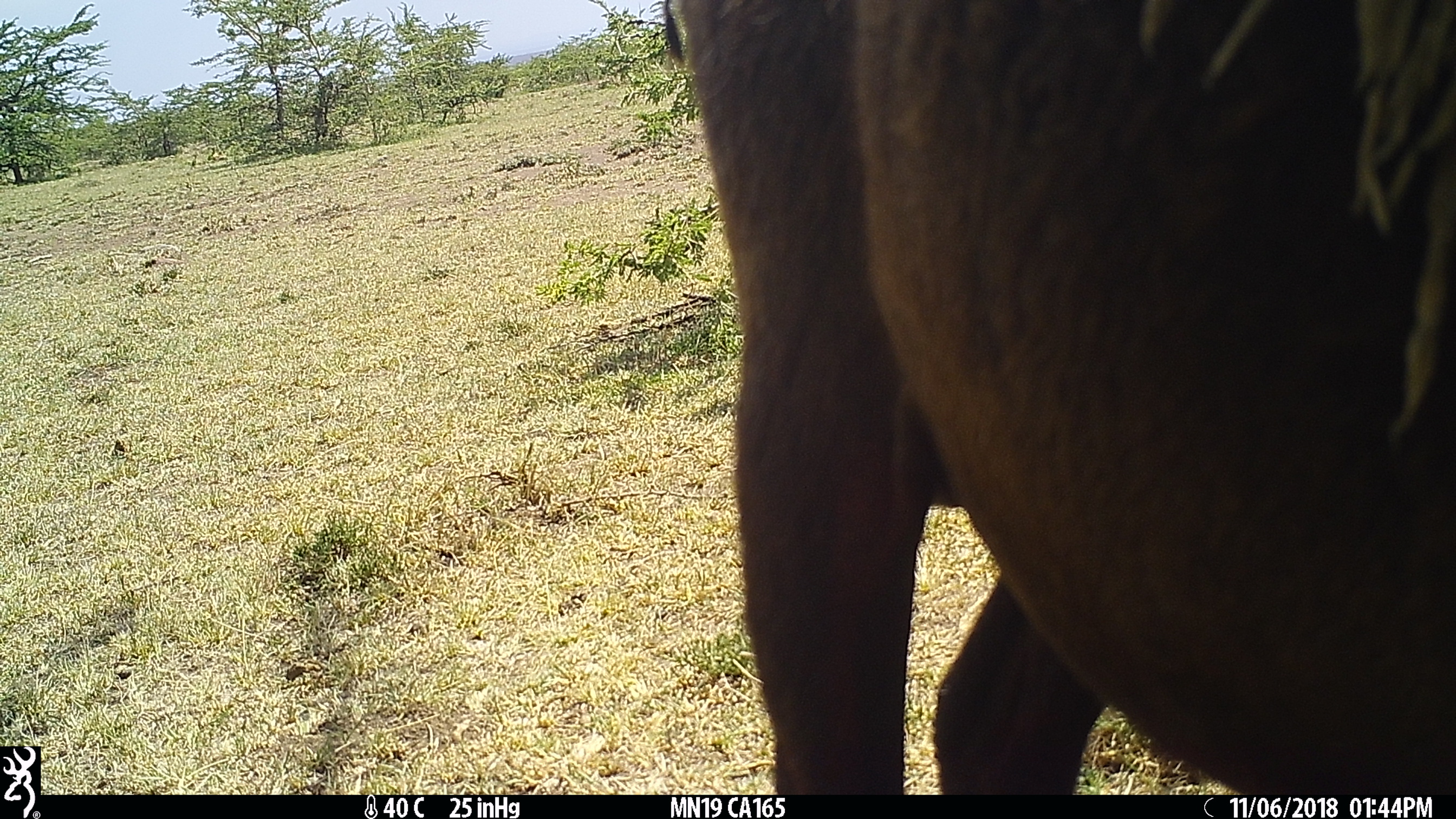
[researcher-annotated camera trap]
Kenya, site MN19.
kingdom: Animalia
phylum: Chordata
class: Mammalia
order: Artiodactyla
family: Bovidae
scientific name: Bovidae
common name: sheep or goat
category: shoat